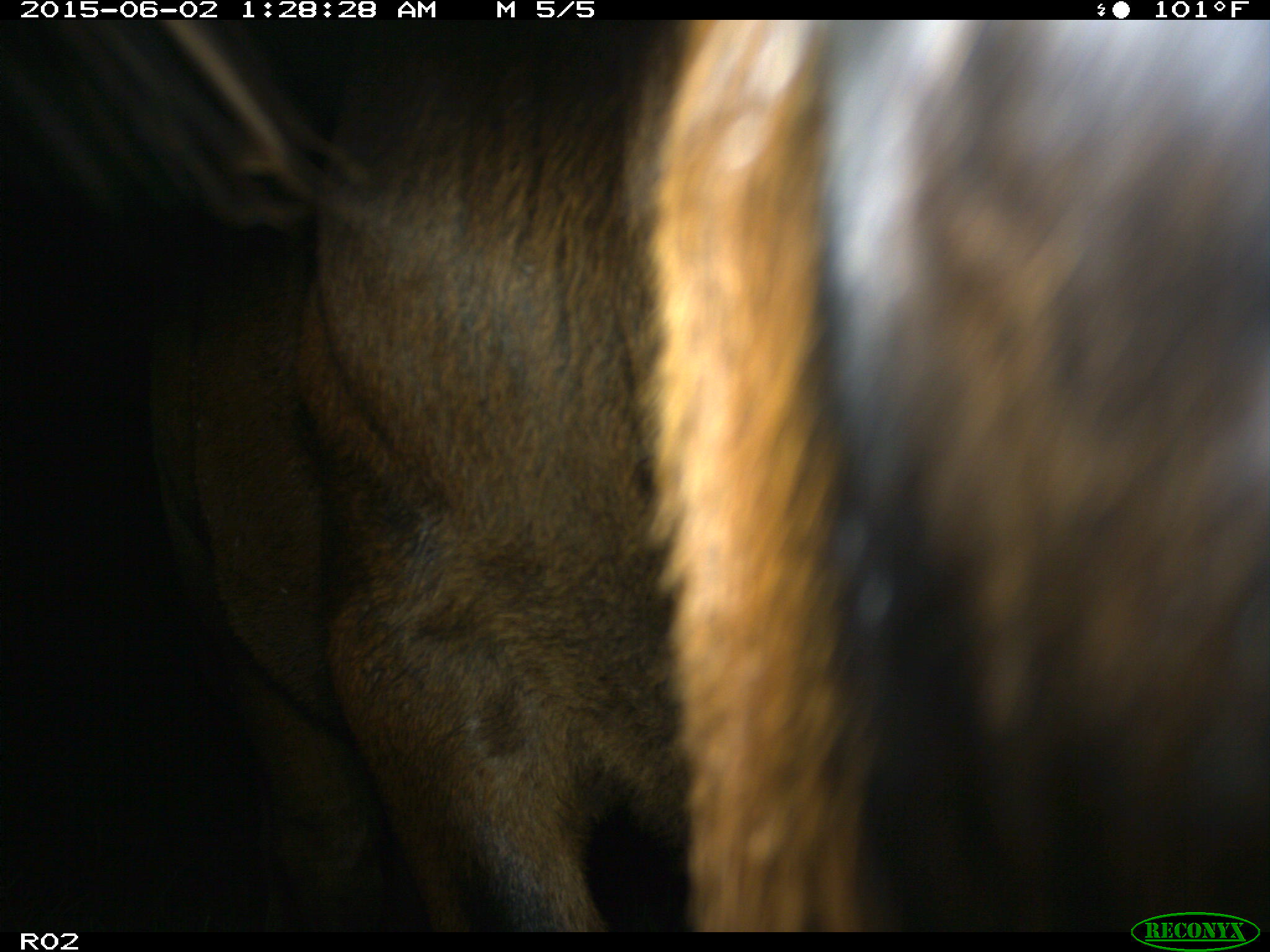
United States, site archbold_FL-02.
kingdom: Animalia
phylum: Chordata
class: Mammalia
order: Artiodactyla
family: Bovidae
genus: Bos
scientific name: Bos taurus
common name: domestic cow